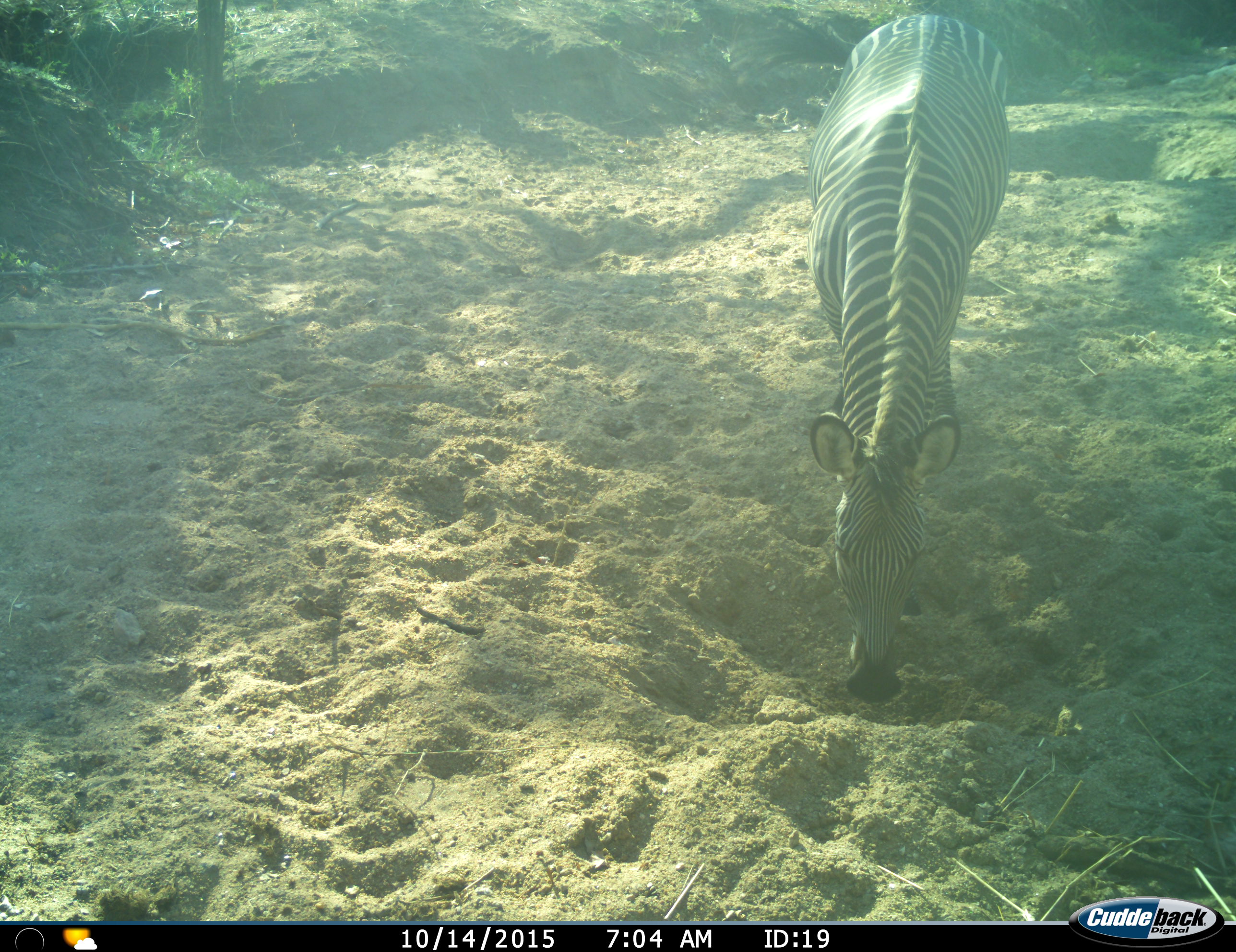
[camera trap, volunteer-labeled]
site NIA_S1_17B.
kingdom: Animalia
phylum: Chordata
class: Mammalia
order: Perissodactyla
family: Equidae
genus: Equus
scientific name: Equus quagga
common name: plains zebra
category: zebraplains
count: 1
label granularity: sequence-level